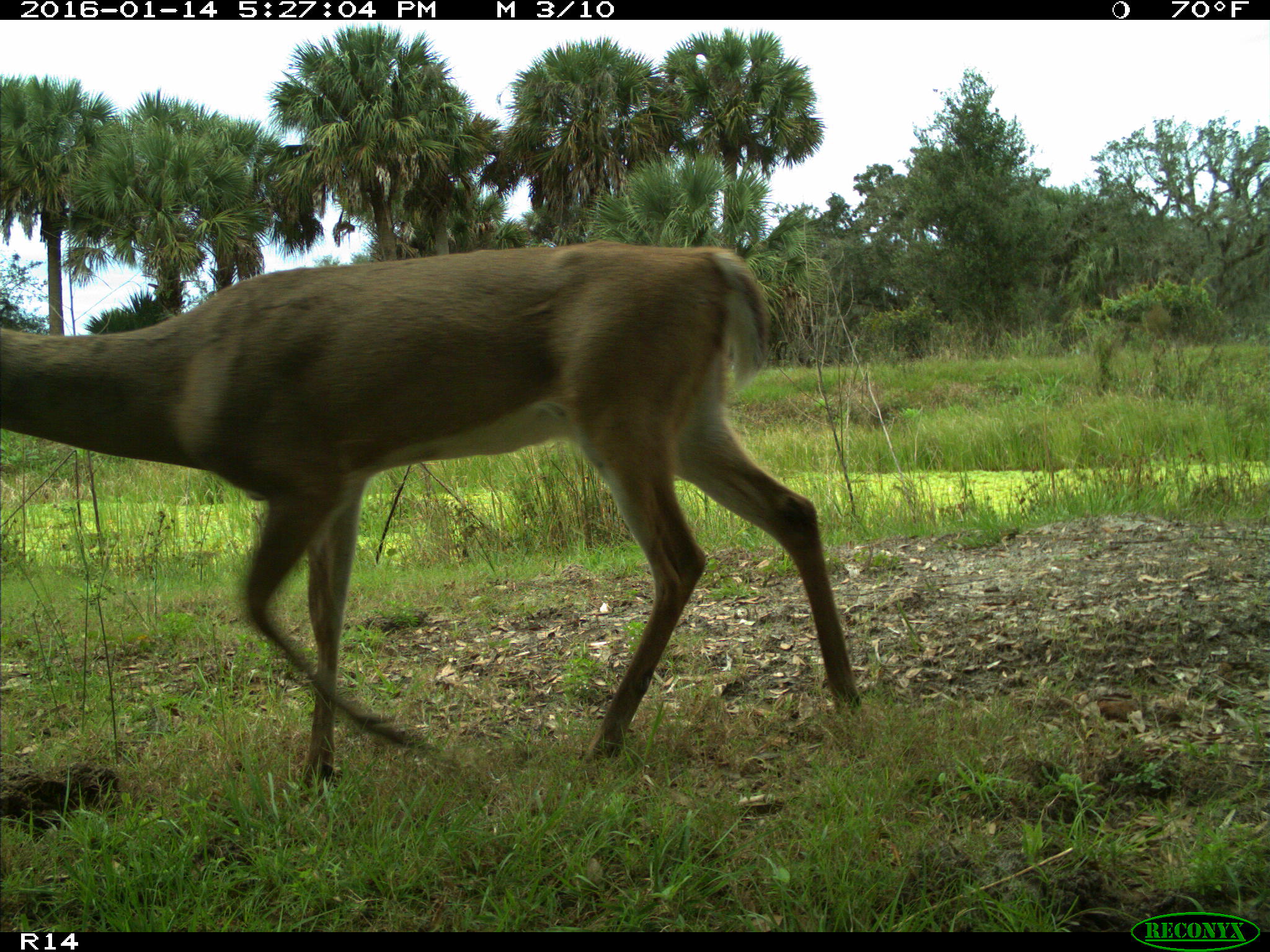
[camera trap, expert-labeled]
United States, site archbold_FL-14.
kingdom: Animalia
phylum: Chordata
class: Mammalia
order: Artiodactyla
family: Cervidae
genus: Odocoileus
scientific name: Odocoileus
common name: deer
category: unidentified deer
Unidentified deer (deer) (Odocoileus).